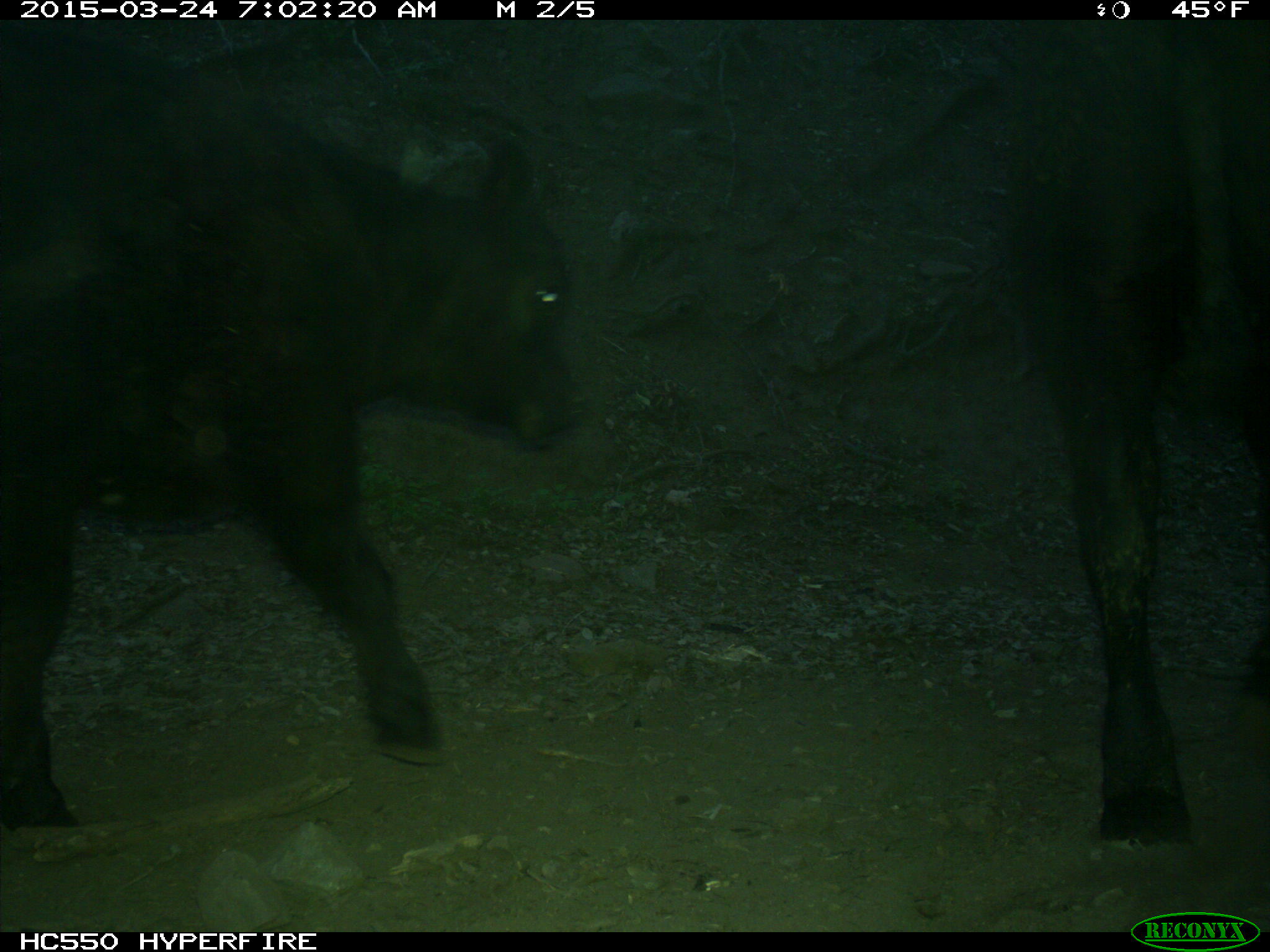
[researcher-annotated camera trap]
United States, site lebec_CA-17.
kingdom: Animalia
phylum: Chordata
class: Mammalia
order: Artiodactyla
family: Bovidae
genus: Bos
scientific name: Bos taurus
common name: domestic cow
Bos taurus (domestic cow).